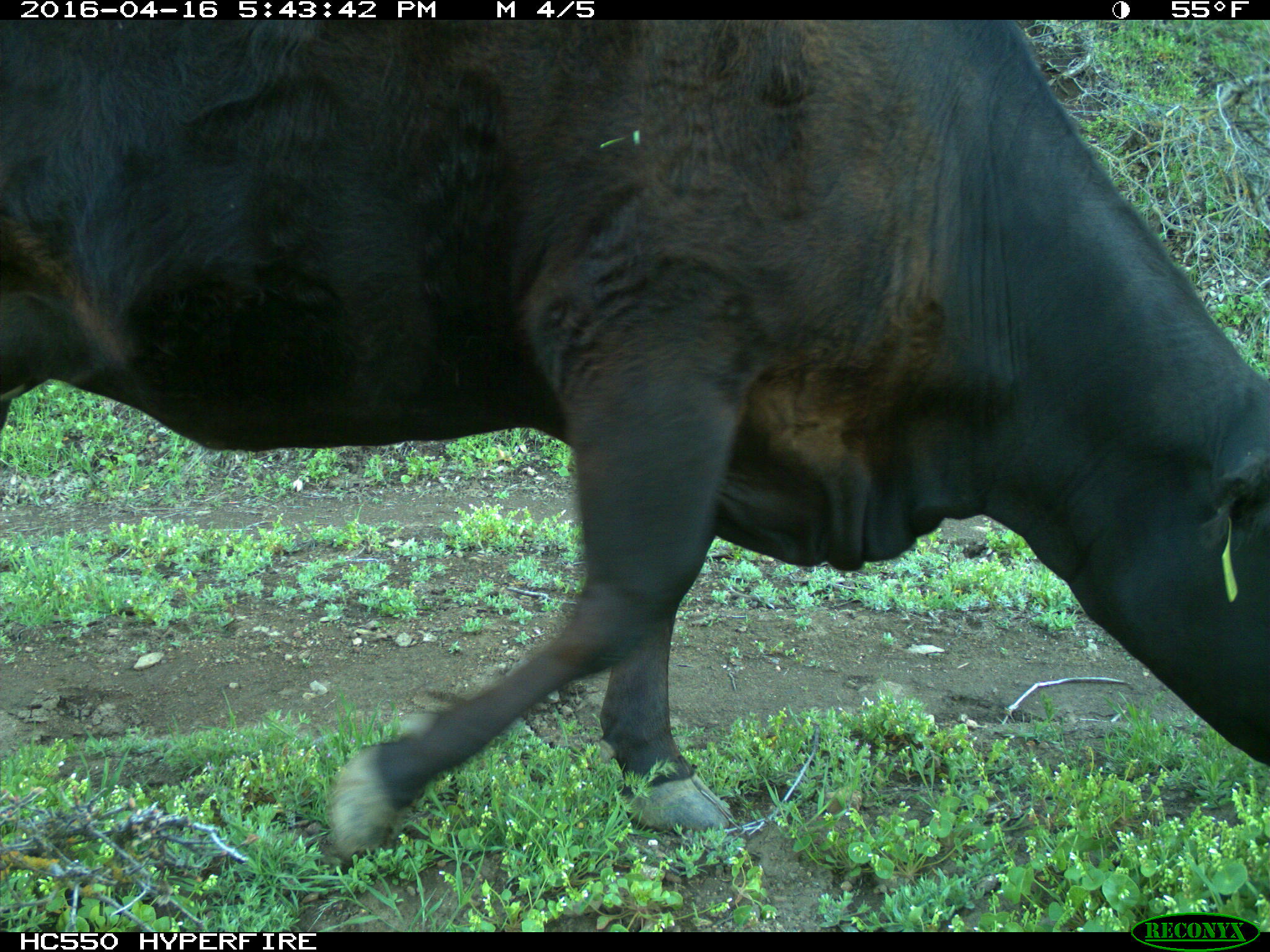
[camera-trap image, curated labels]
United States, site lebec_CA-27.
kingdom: Animalia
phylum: Chordata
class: Mammalia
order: Artiodactyla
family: Bovidae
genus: Bos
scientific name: Bos taurus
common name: domestic cow